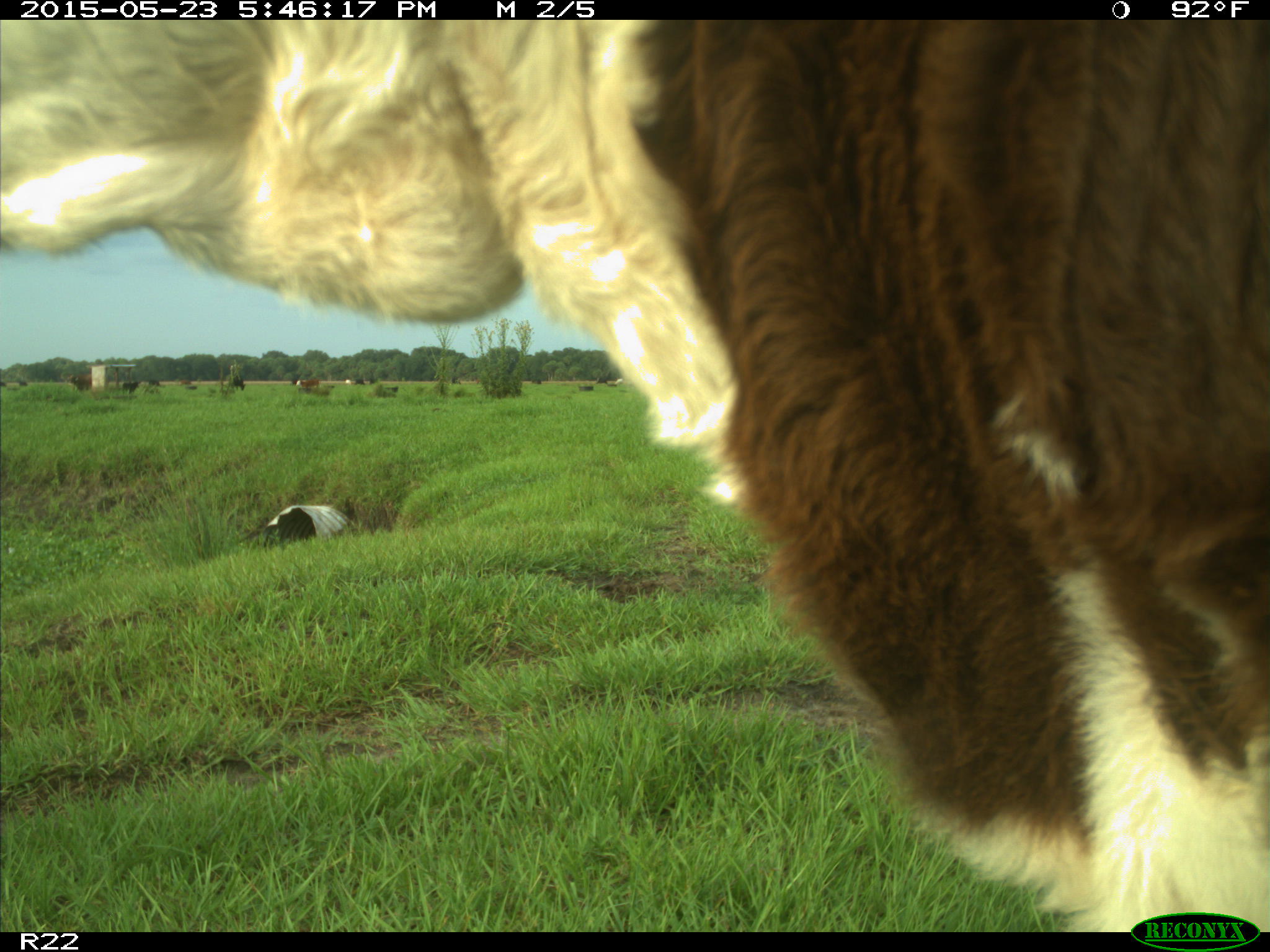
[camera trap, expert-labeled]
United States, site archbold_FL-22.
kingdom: Animalia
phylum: Chordata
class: Mammalia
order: Artiodactyla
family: Bovidae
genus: Bos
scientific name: Bos taurus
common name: domestic cow